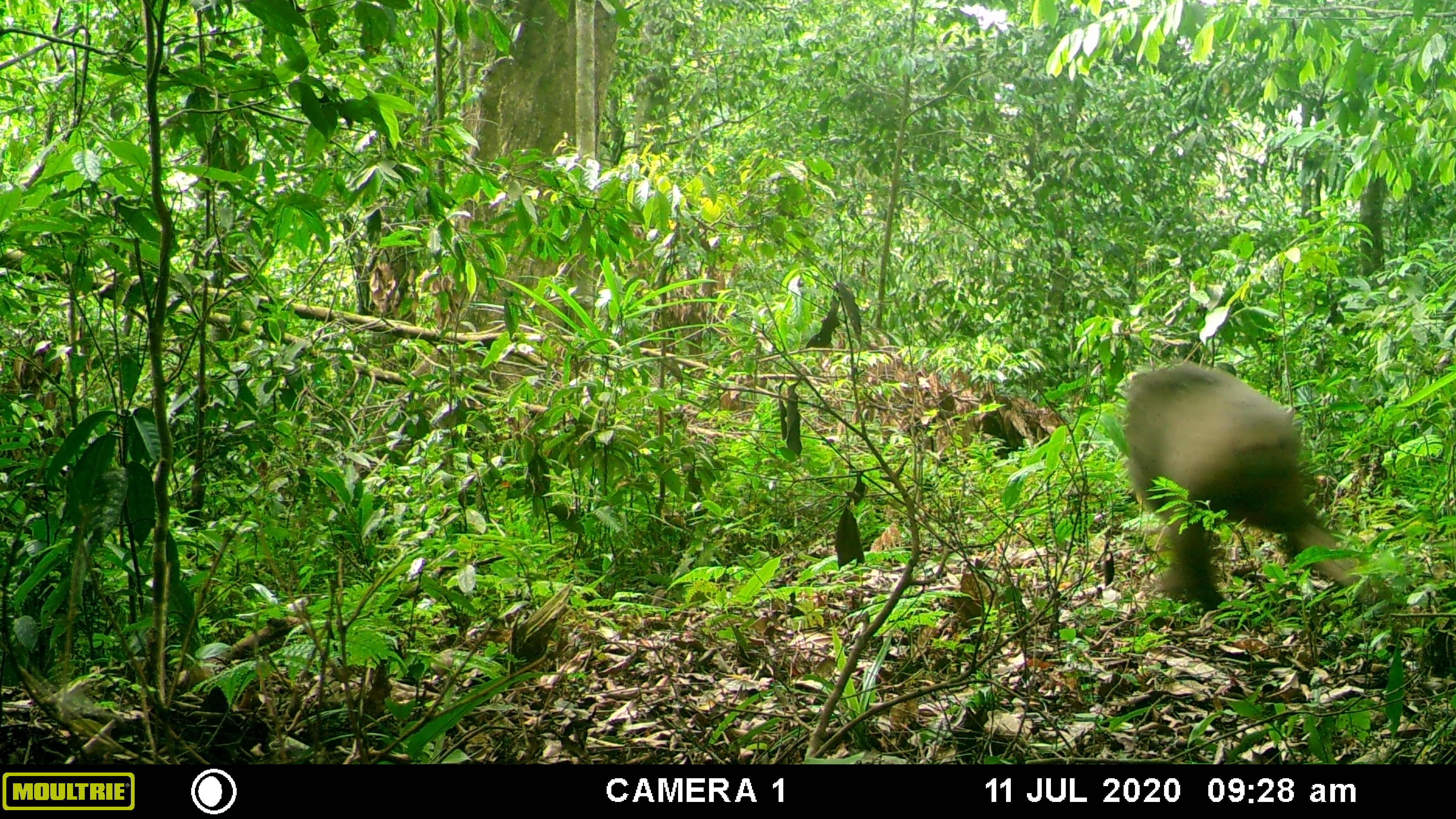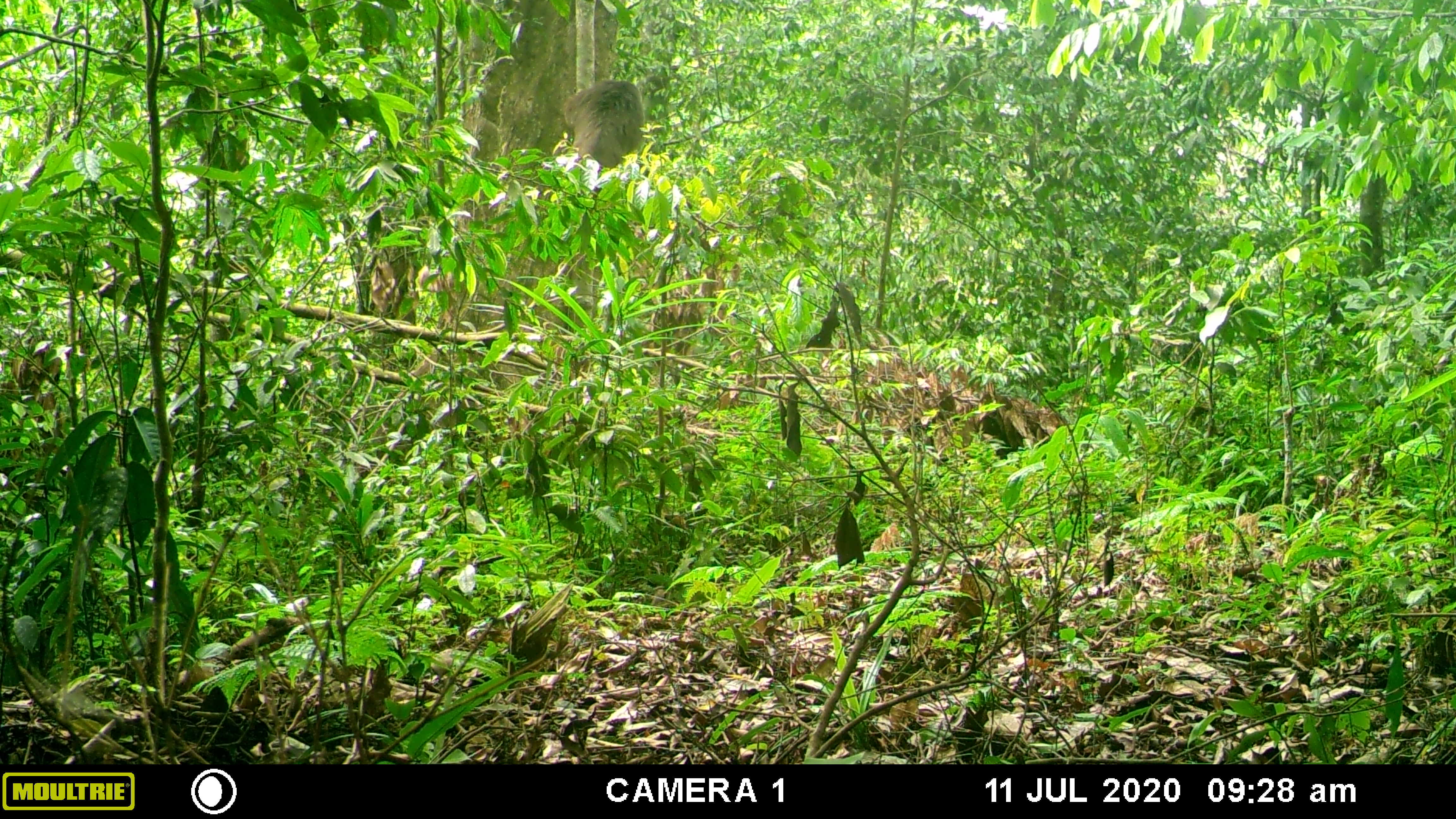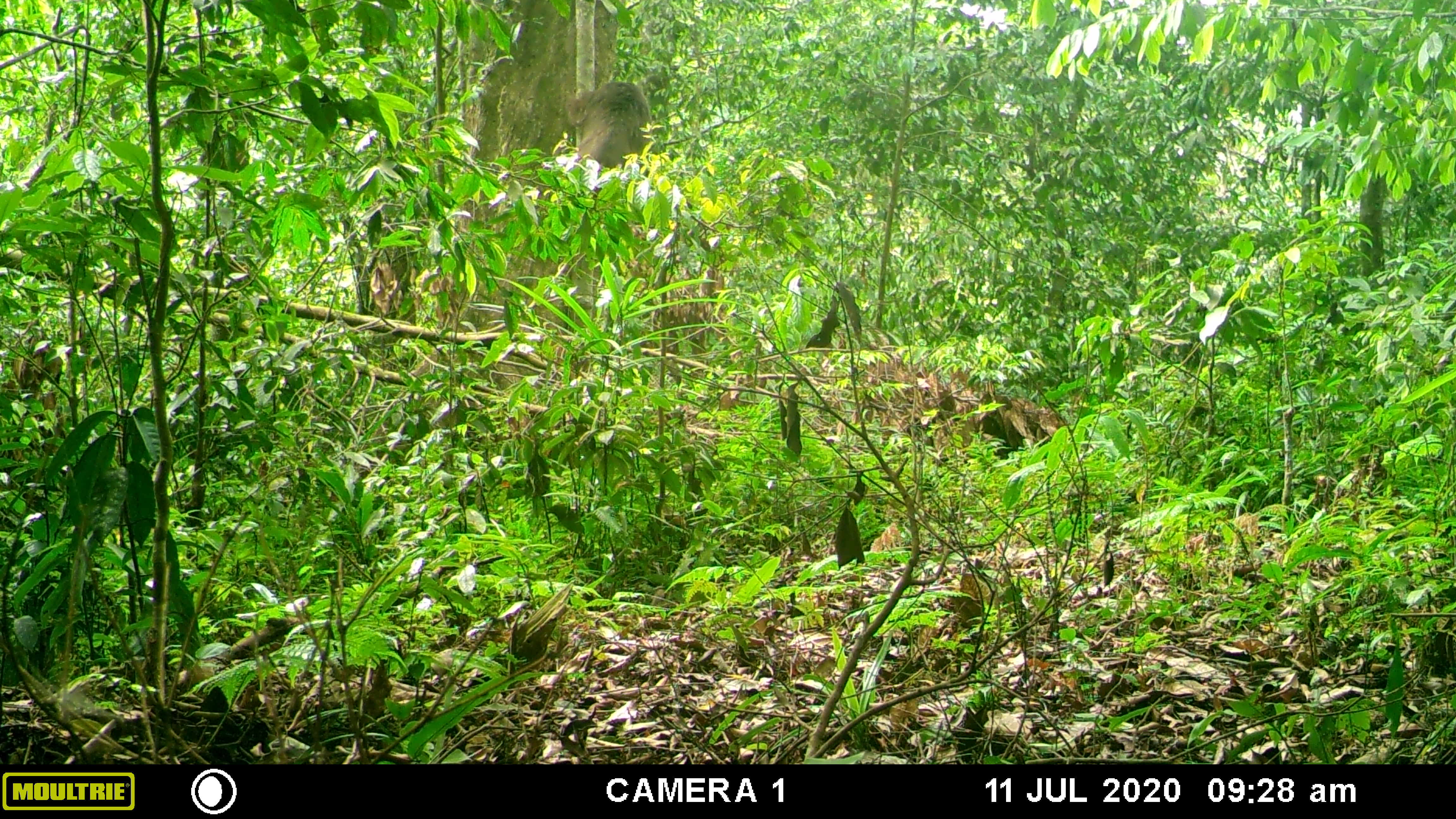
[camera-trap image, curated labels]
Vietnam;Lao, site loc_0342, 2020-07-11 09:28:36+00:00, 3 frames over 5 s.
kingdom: Animalia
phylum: Chordata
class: Mammalia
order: Primates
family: Cercopithecidae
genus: Macaca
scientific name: Macaca arctoides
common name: stump-tailed macaque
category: stump tailed macaque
Stump tailed macaque (stump-tailed macaque) (Macaca arctoides). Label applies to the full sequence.